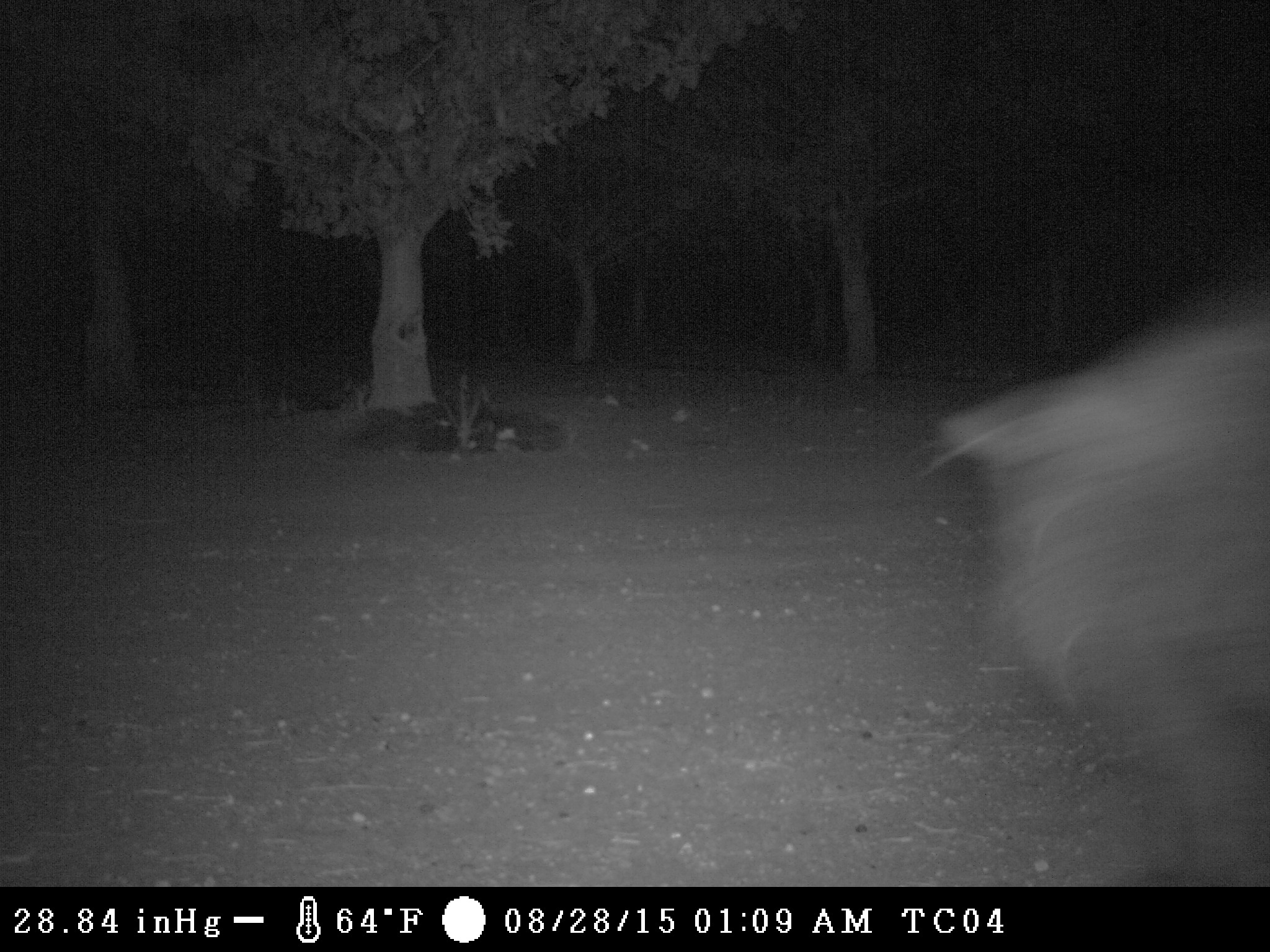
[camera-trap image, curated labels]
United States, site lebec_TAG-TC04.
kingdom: Animalia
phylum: Chordata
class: Mammalia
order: Artiodactyla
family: Suidae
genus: Sus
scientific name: Sus scrofa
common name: wild boar